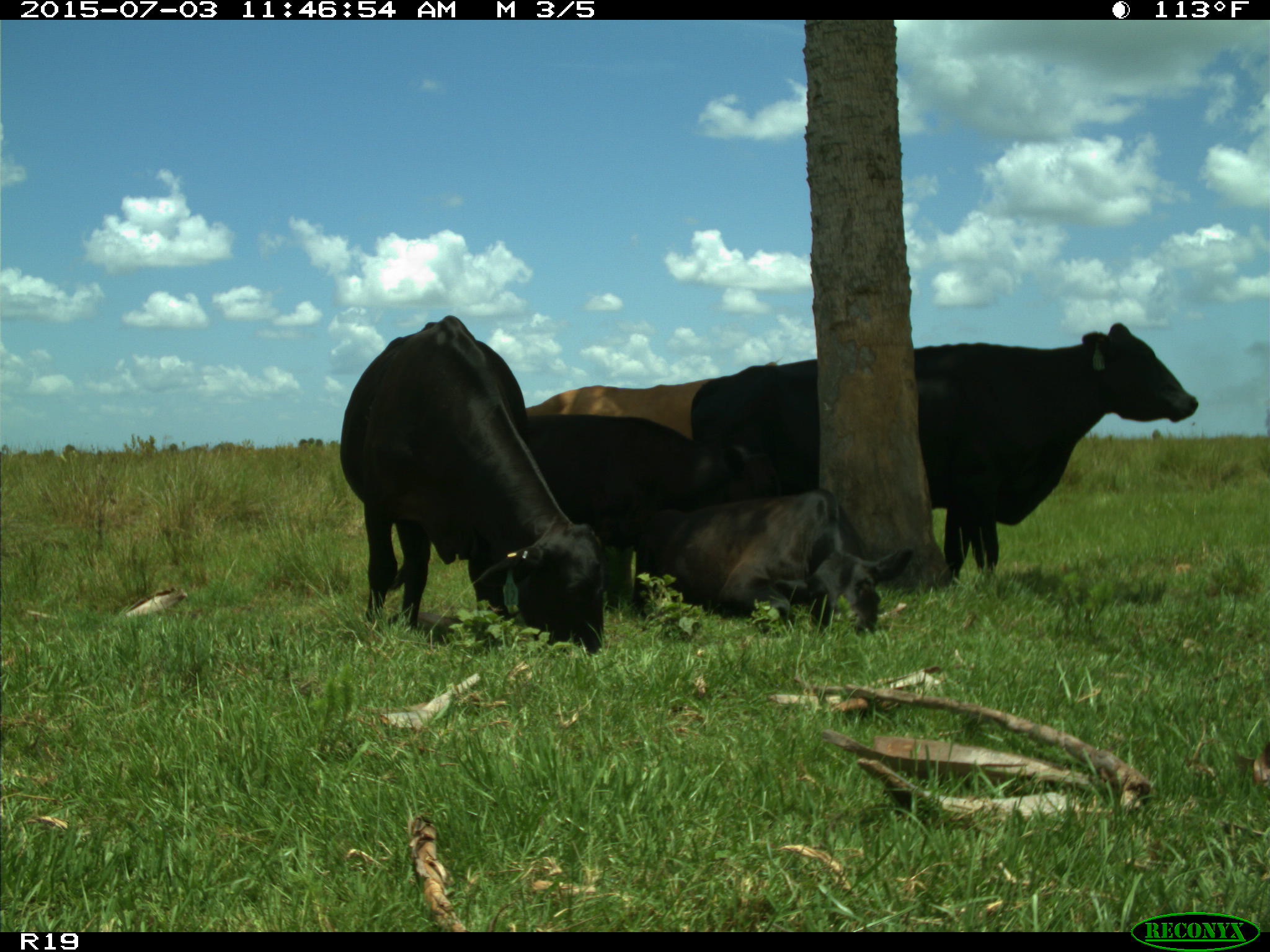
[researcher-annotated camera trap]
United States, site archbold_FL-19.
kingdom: Animalia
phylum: Chordata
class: Mammalia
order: Artiodactyla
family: Bovidae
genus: Bos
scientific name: Bos taurus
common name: domestic cow